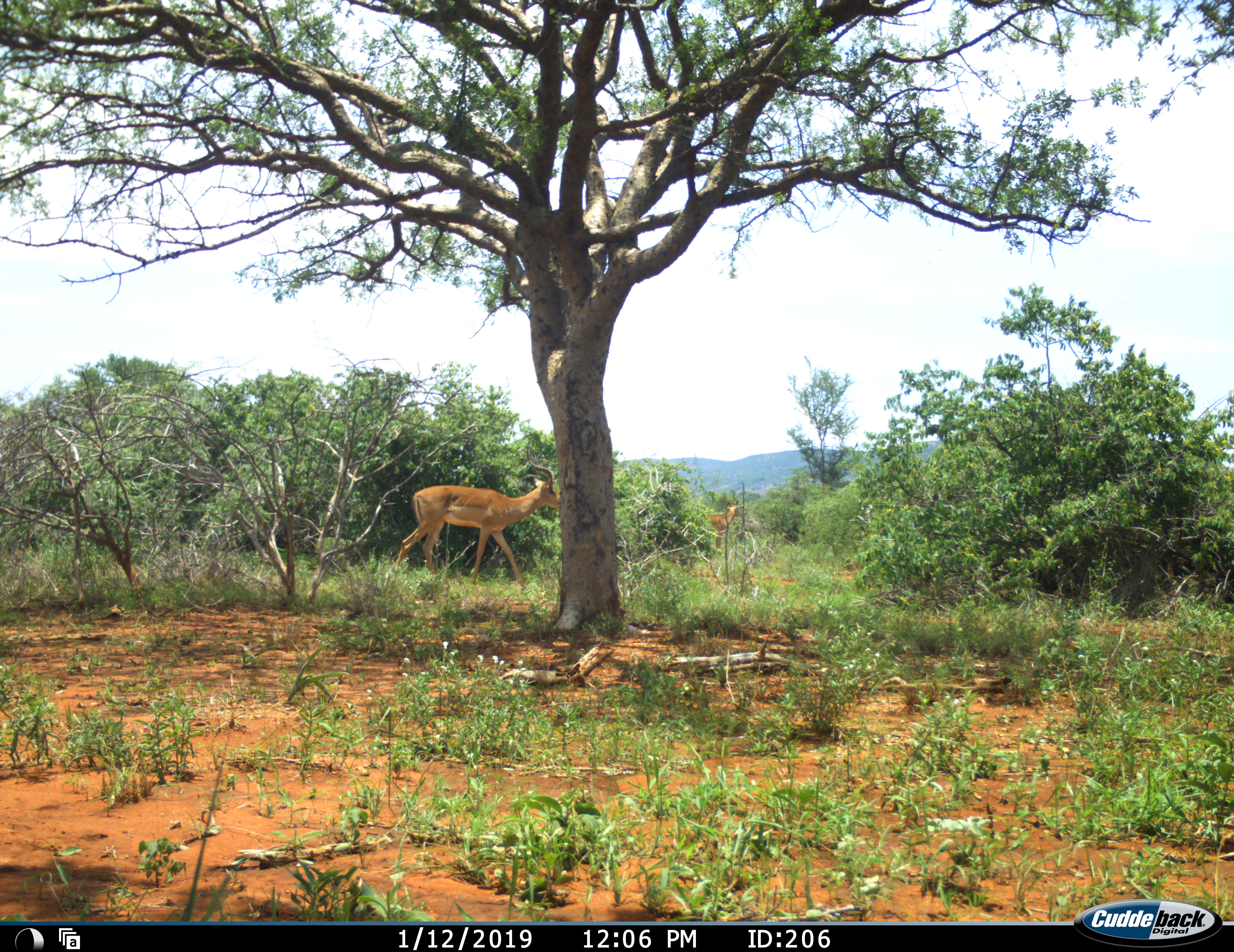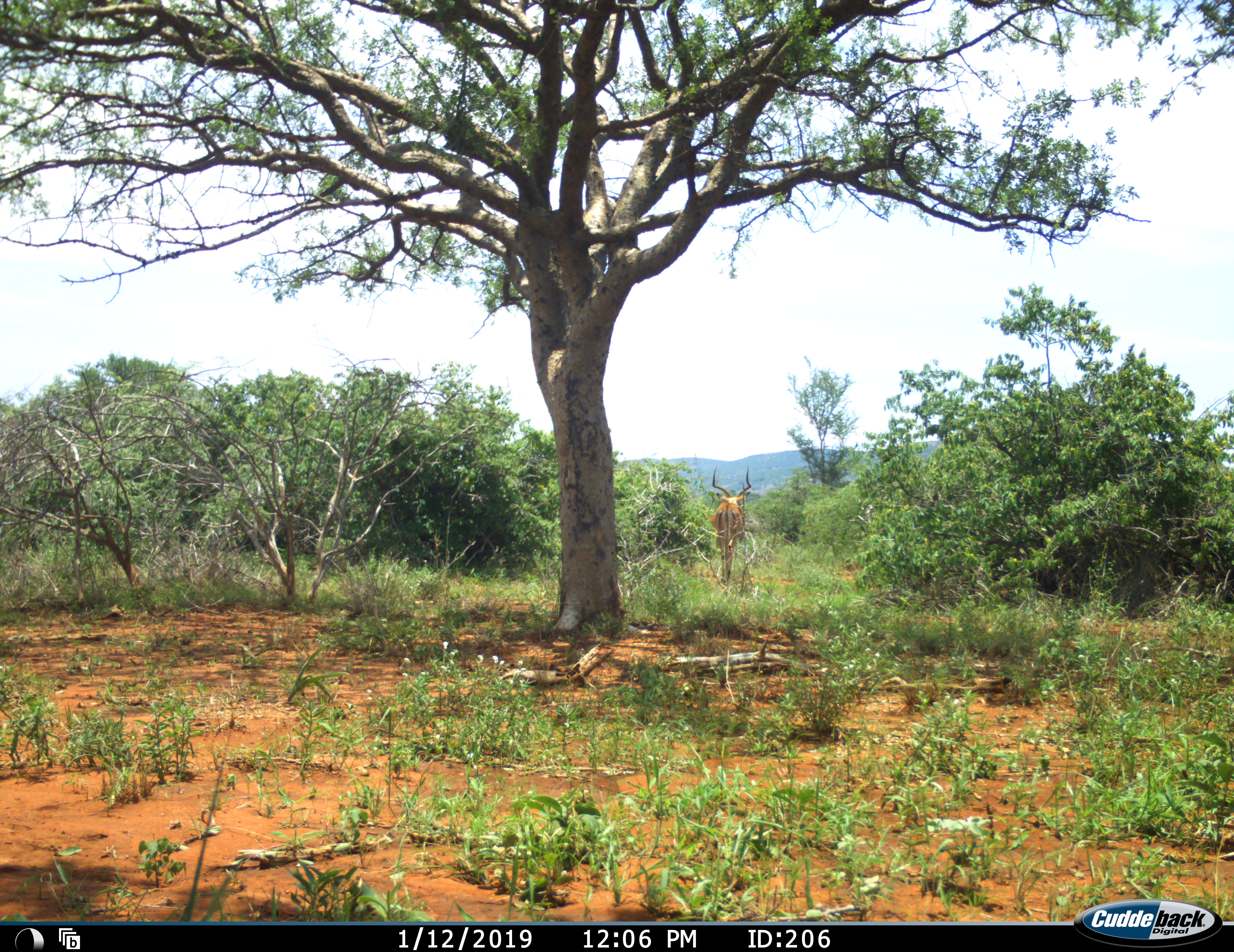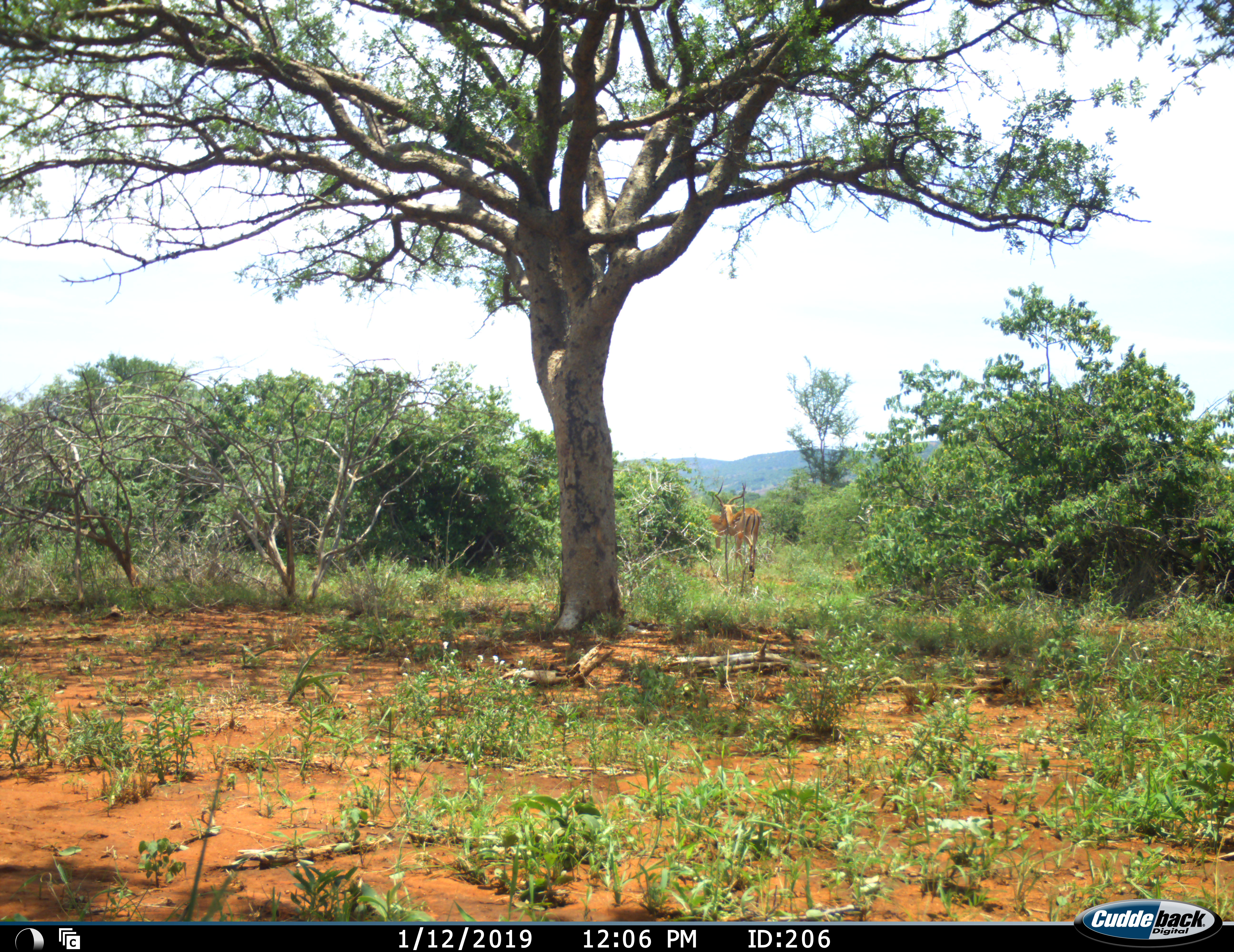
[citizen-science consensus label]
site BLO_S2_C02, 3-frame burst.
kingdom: Animalia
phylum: Chordata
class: Mammalia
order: Artiodactyla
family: Bovidae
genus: Aepyceros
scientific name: Aepyceros melampus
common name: impala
Impala (Aepyceros melampus), count 2. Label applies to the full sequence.